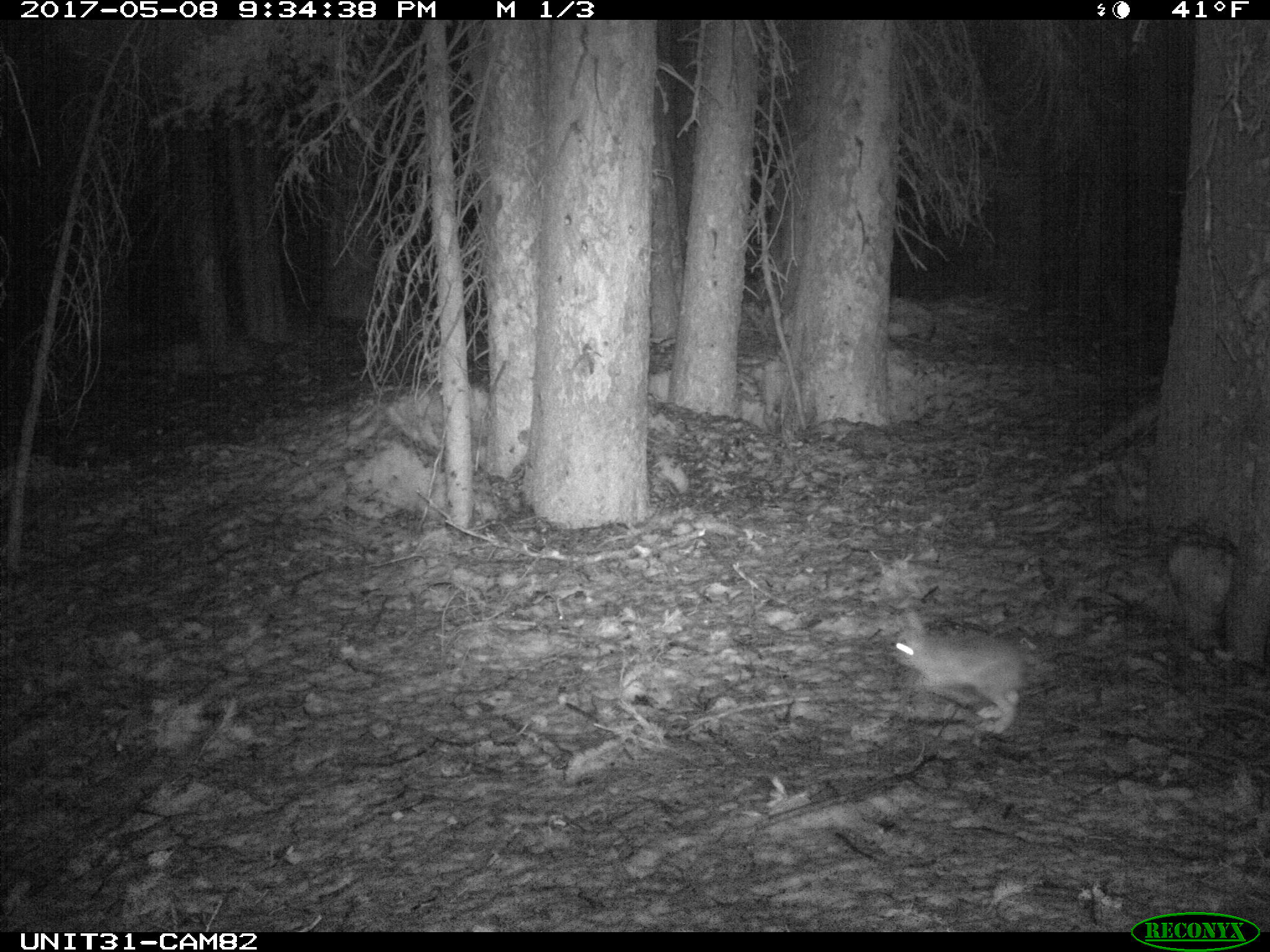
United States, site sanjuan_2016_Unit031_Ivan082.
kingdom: Animalia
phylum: Chordata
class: Mammalia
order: Lagomorpha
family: Leporidae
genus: Lepus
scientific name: Lepus americanus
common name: snowshoe hare